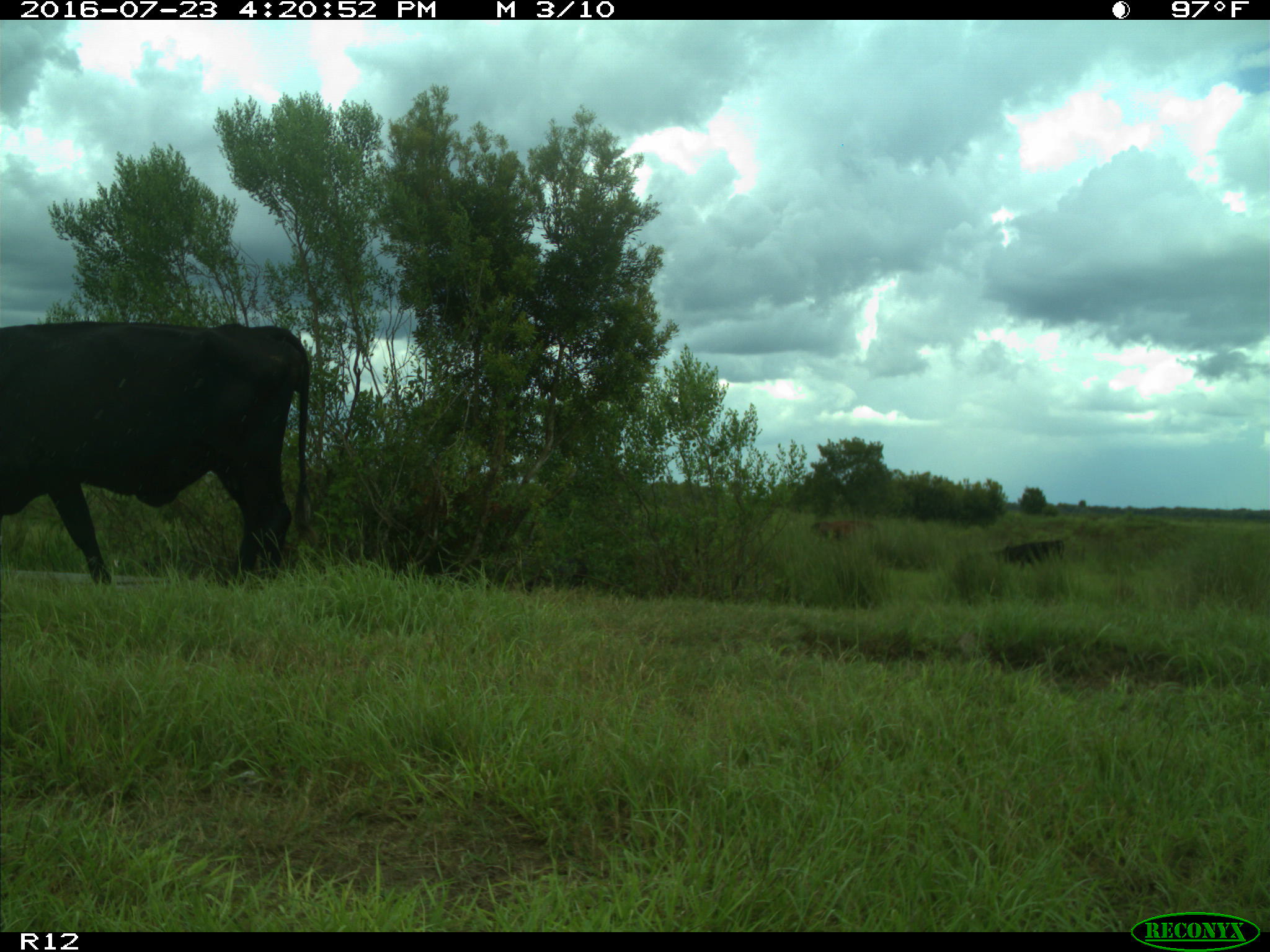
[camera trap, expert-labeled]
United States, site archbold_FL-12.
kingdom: Animalia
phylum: Chordata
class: Mammalia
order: Artiodactyla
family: Bovidae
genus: Bos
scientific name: Bos taurus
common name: domestic cow